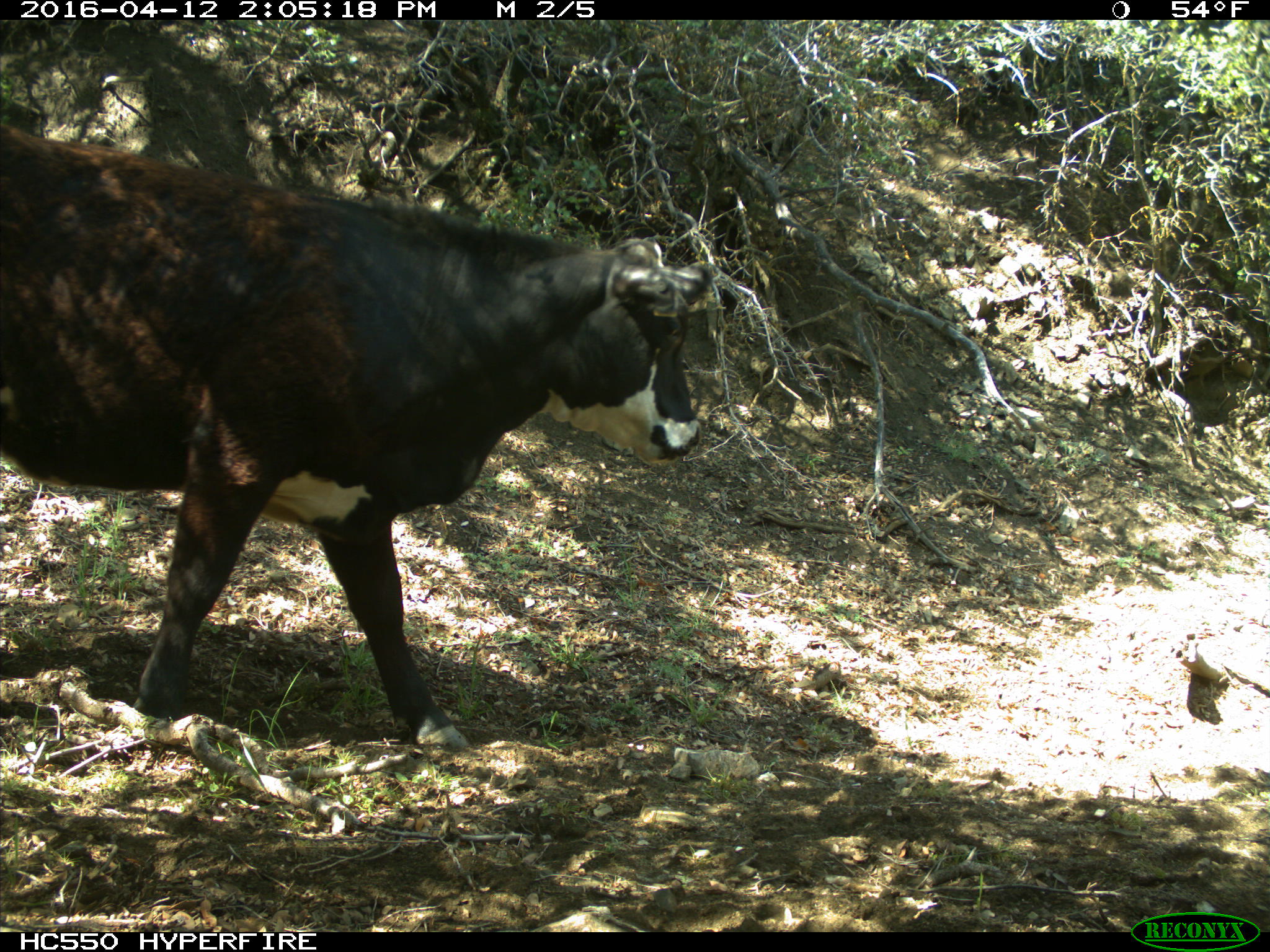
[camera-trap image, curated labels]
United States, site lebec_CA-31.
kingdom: Animalia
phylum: Chordata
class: Mammalia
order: Artiodactyla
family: Bovidae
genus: Bos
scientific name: Bos taurus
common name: domestic cow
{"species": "Bos taurus (domestic cow)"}